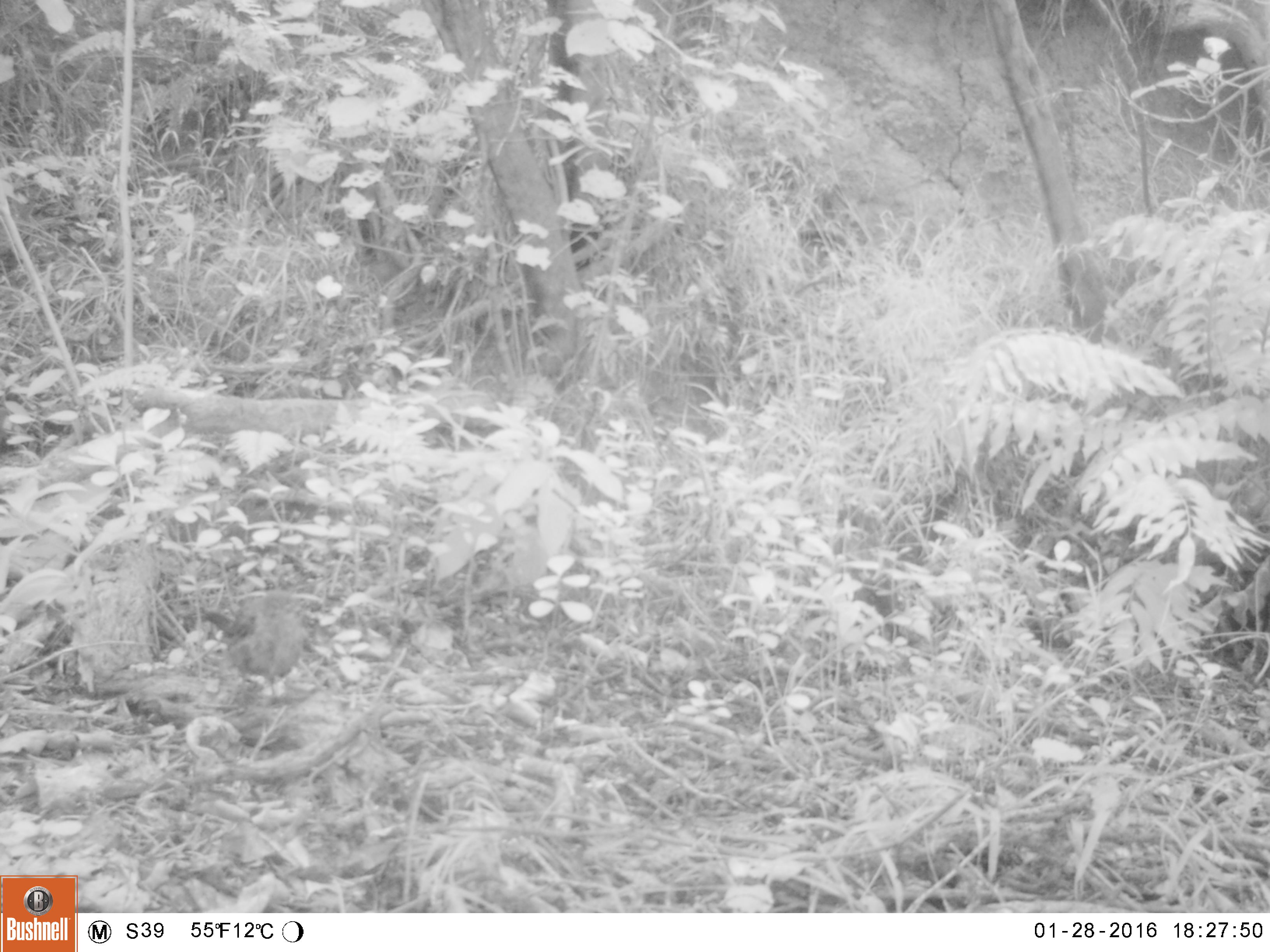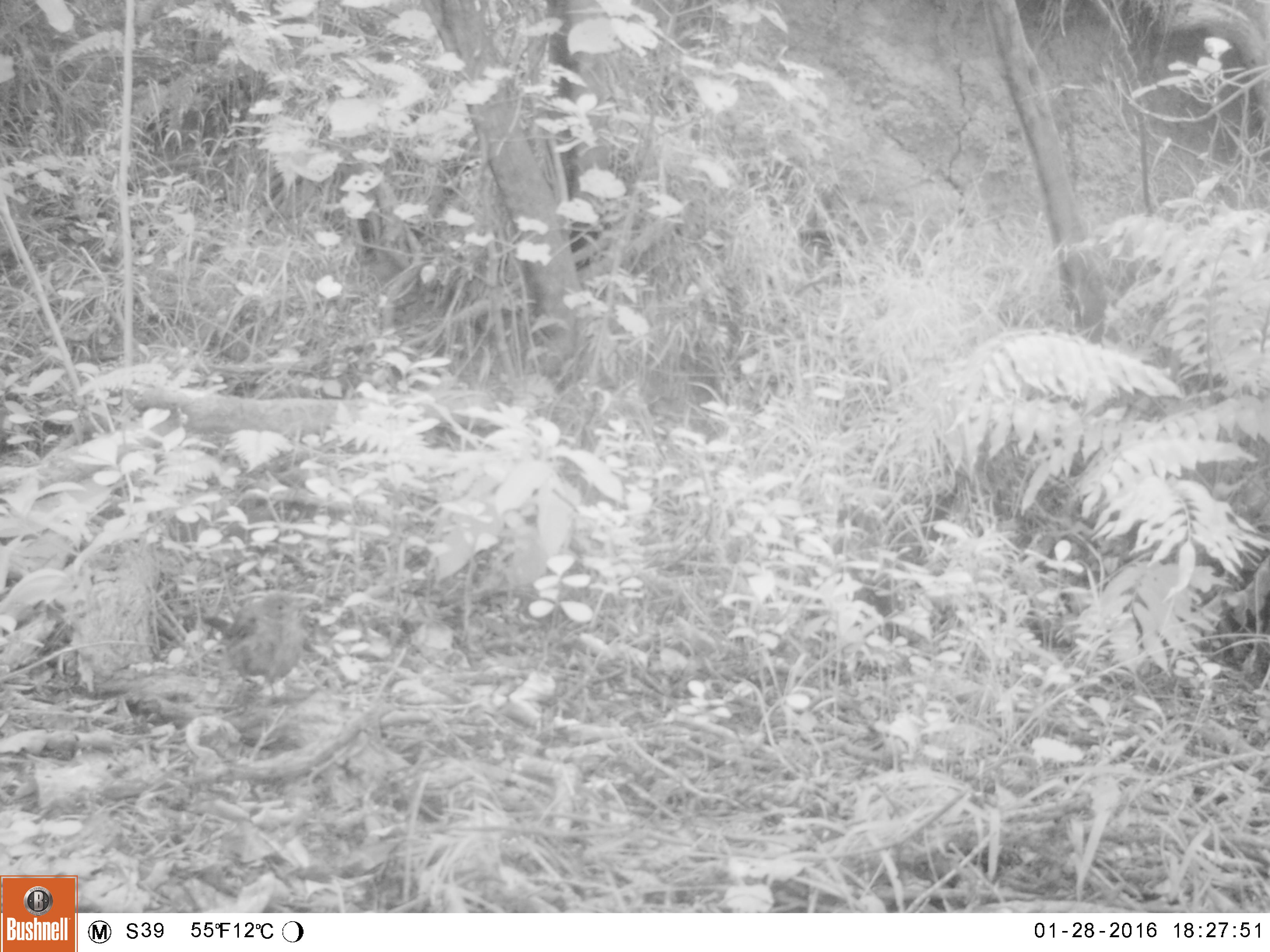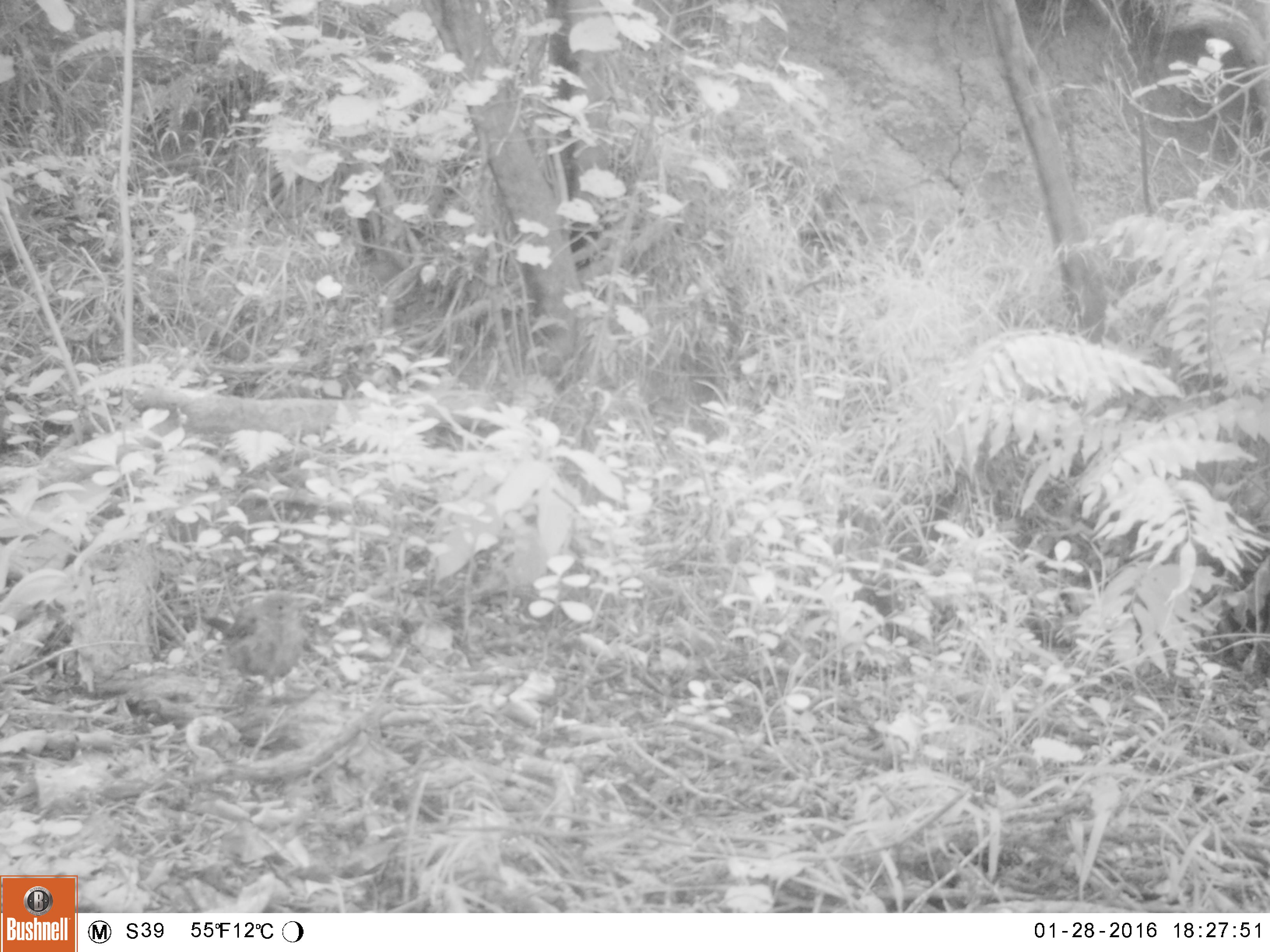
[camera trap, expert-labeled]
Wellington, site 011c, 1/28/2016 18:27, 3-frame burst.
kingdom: Animalia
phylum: Chordata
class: Aves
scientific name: Aves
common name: bird